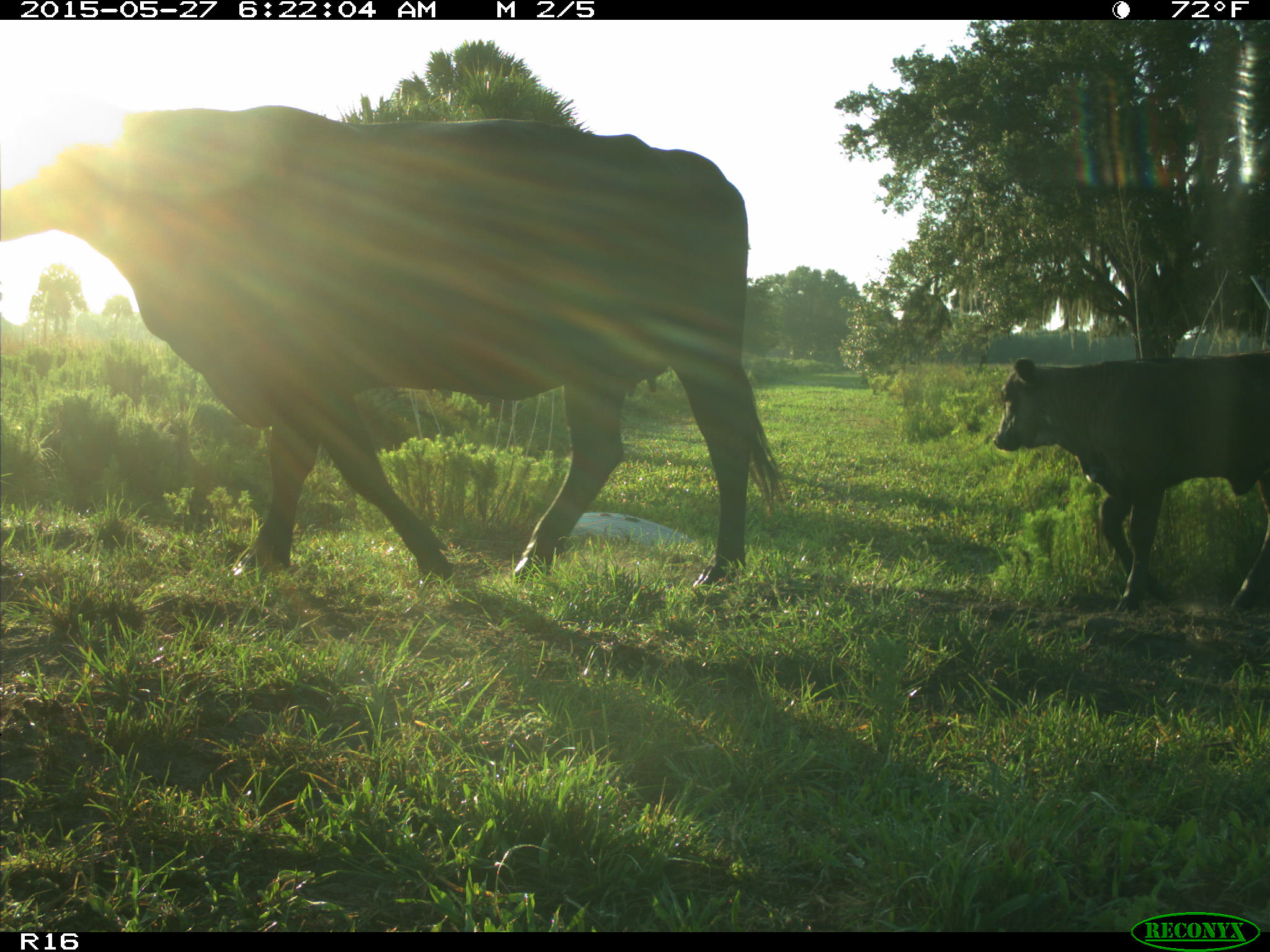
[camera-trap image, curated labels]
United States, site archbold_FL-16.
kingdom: Animalia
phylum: Chordata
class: Mammalia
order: Artiodactyla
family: Bovidae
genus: Bos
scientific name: Bos taurus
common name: domestic cow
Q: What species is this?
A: Bos taurus (domestic cow).